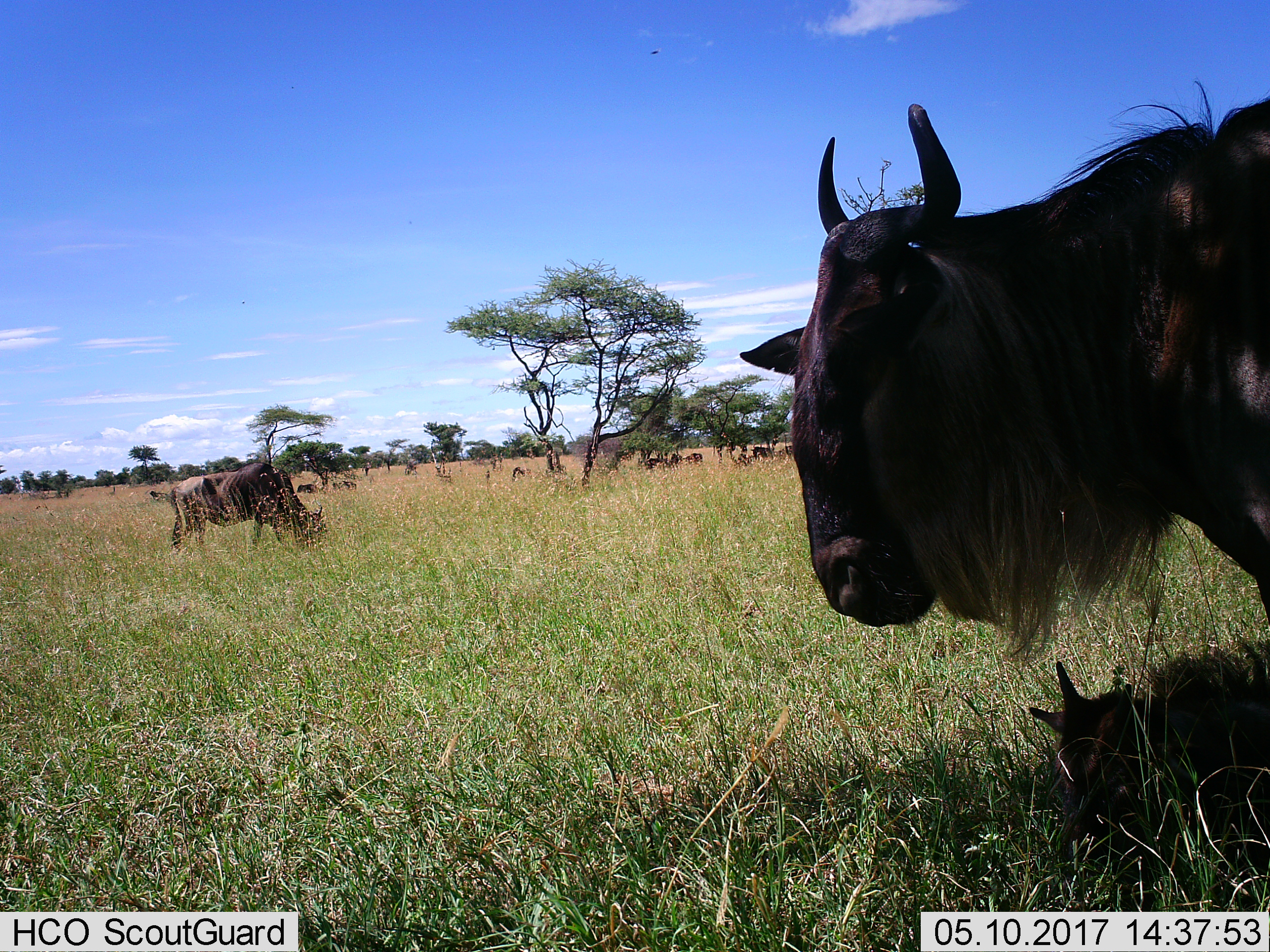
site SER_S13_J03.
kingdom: Animalia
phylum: Chordata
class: Mammalia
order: Artiodactyla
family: Bovidae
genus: Connochaetes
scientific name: Connochaetes taurinus taurinus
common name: blue wildebeest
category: wildebeestblue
Wildebeestblue (blue wildebeest) (Connochaetes taurinus taurinus), count 11-50. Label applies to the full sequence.